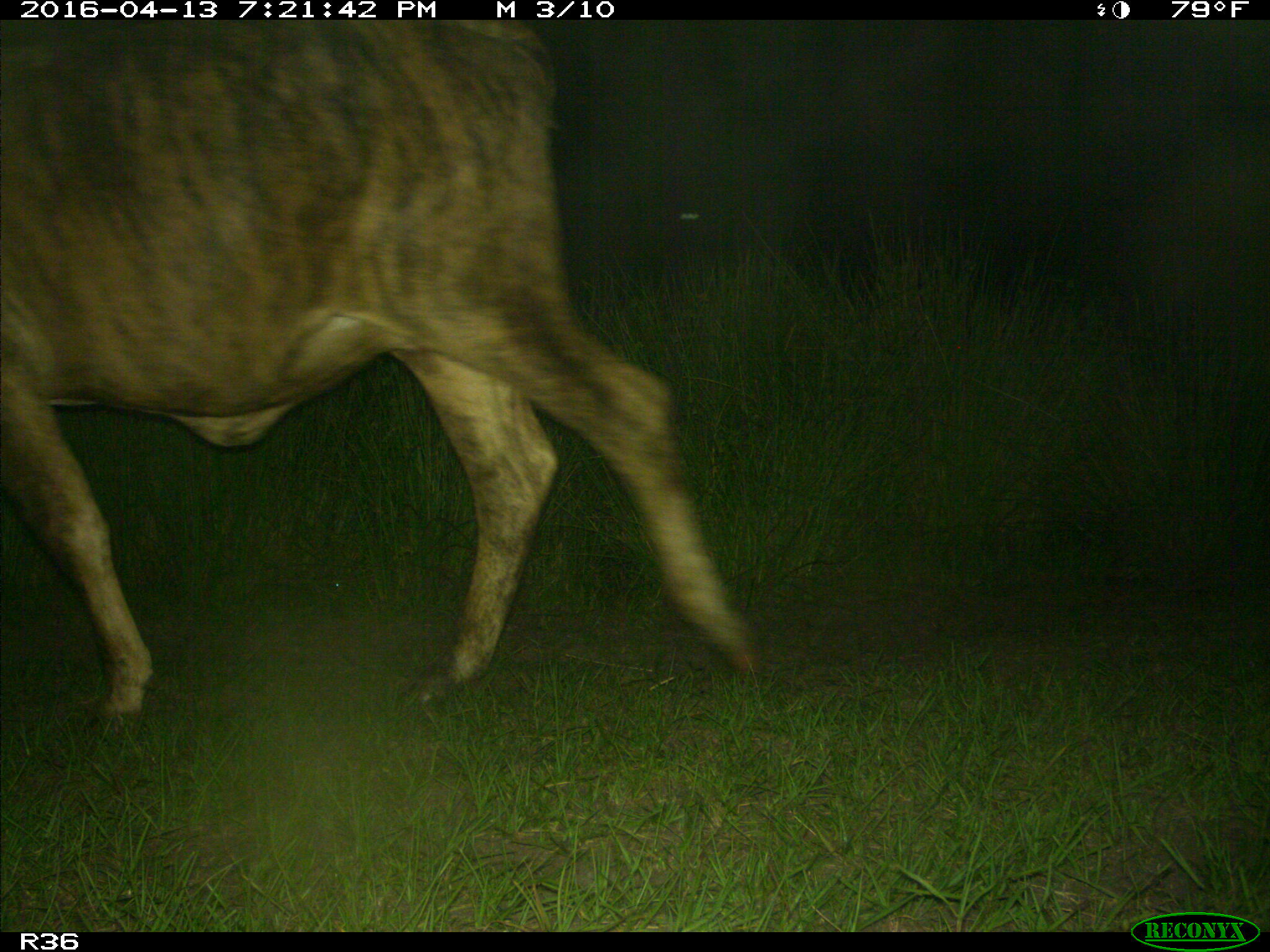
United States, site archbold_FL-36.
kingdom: Animalia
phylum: Chordata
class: Mammalia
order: Artiodactyla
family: Bovidae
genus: Bos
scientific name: Bos taurus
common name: domestic cow